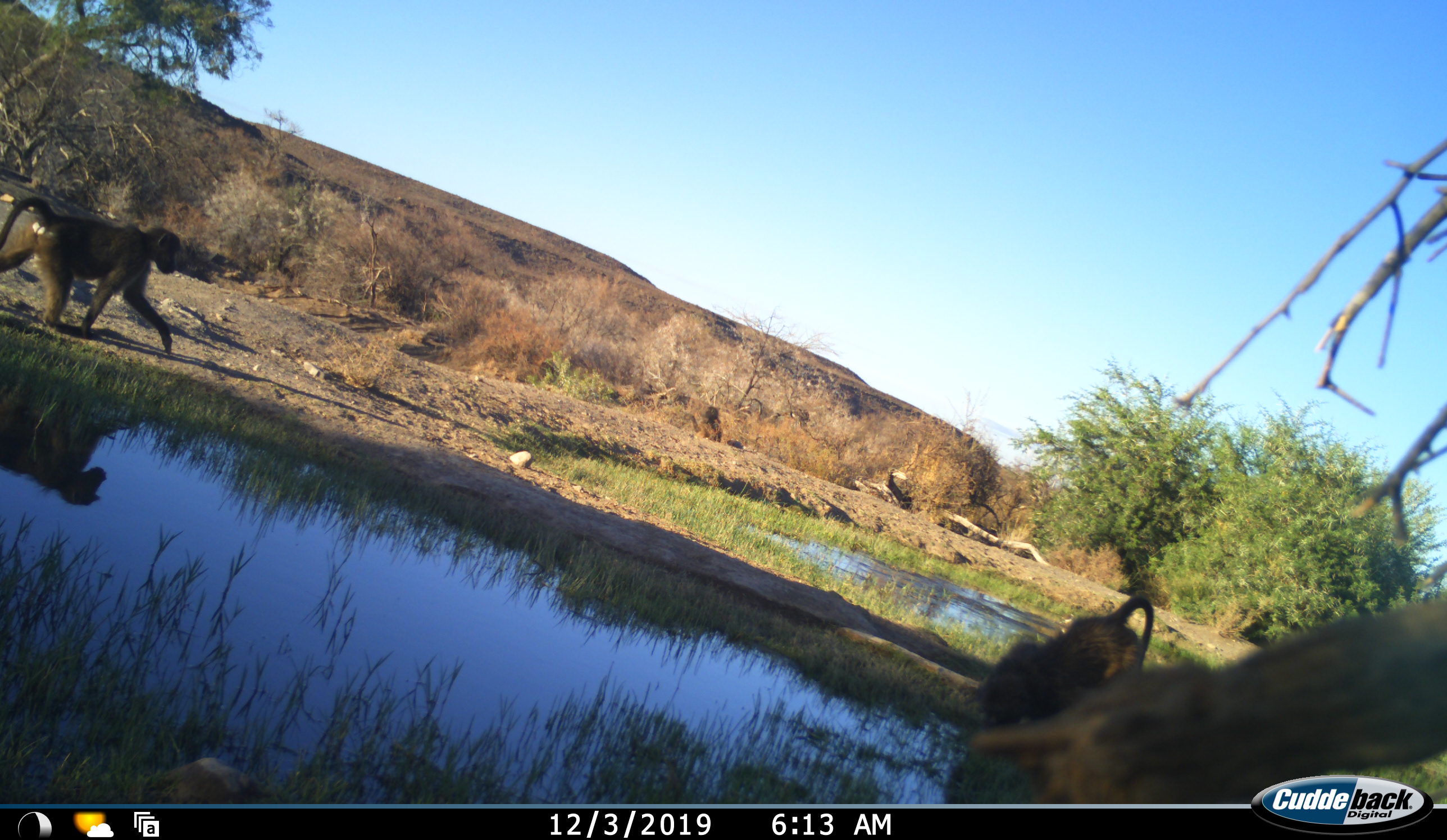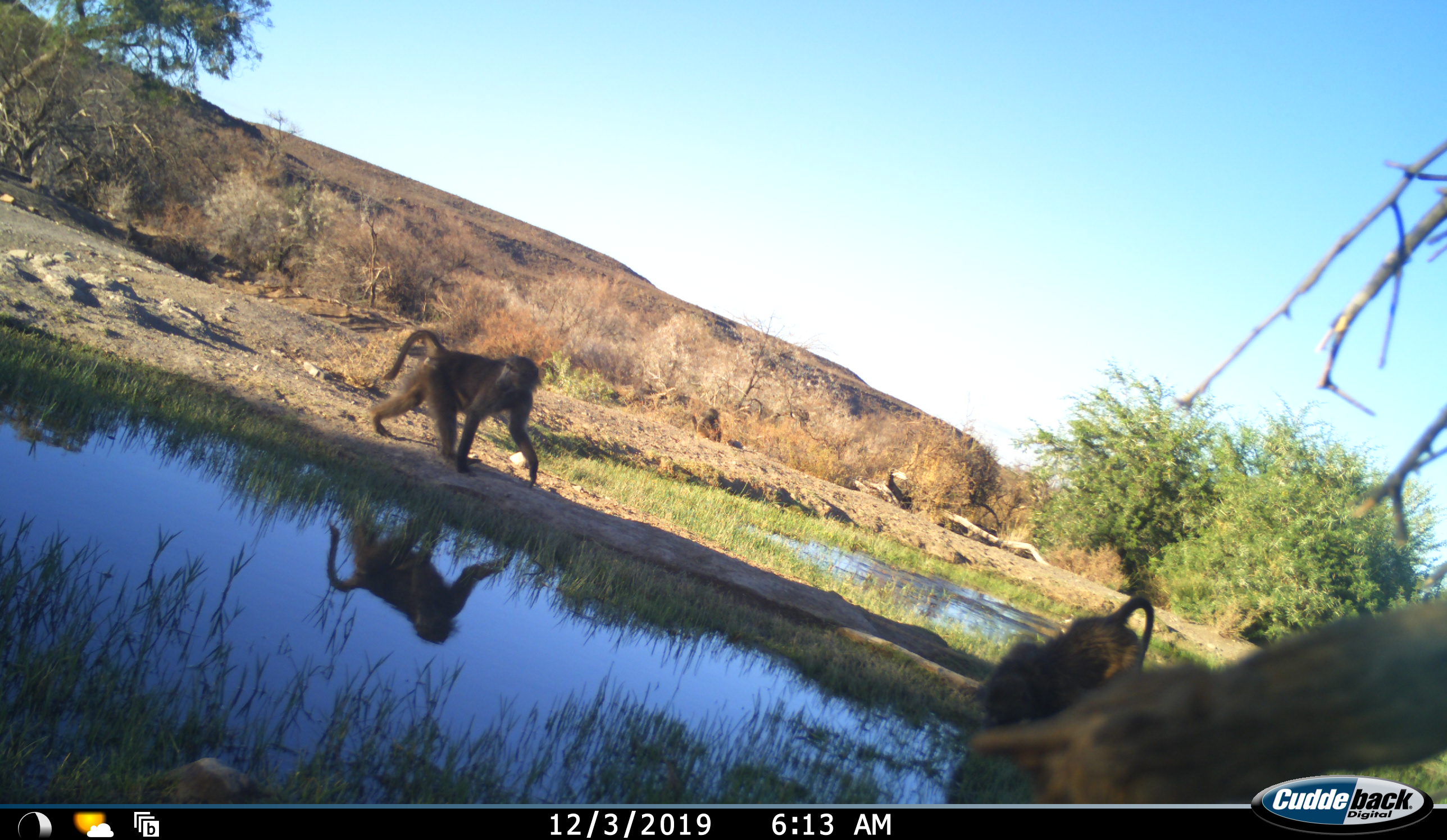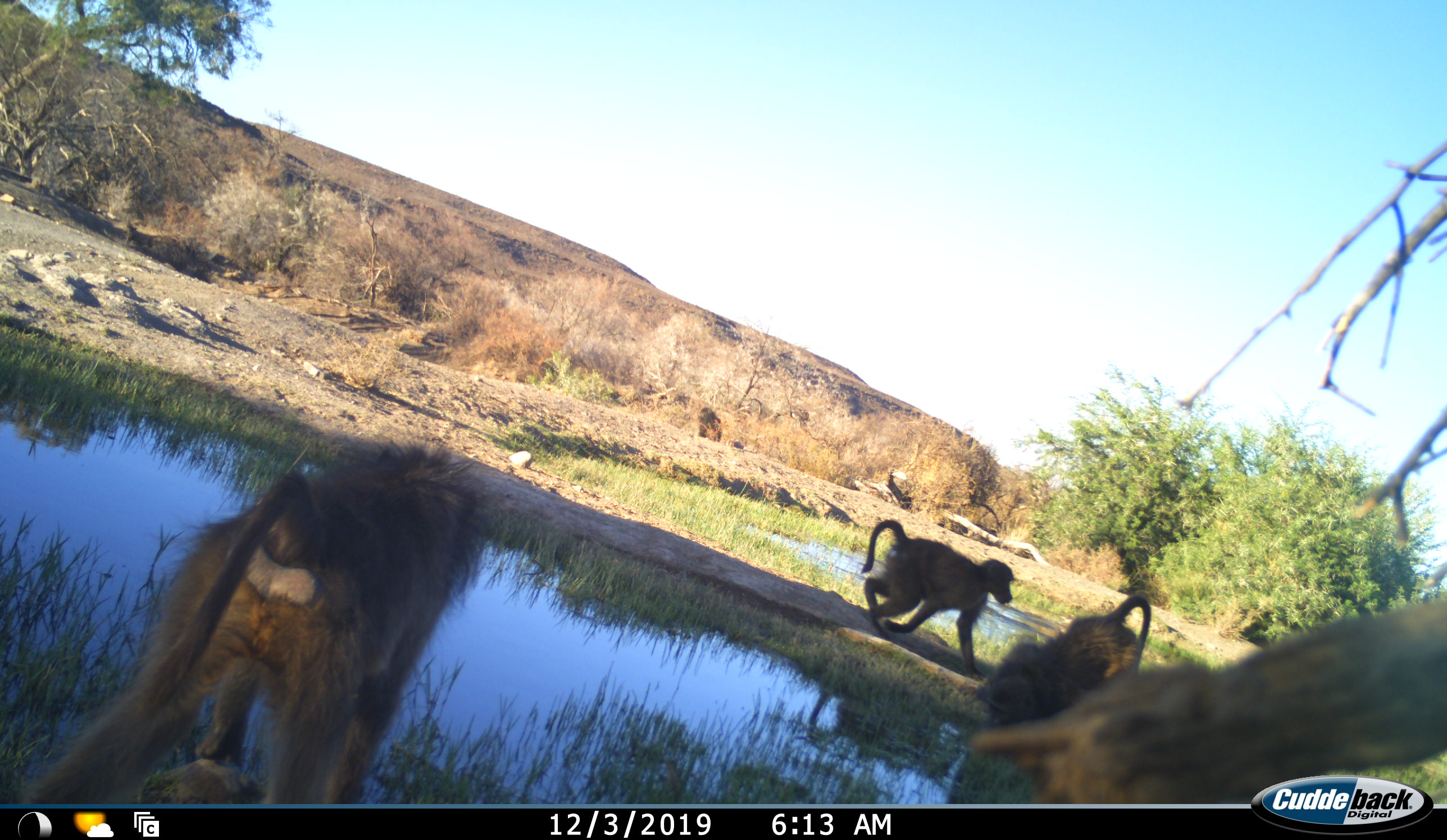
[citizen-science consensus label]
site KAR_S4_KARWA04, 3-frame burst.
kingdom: Animalia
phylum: Chordata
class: Mammalia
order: Primates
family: Cercopithecidae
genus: Papio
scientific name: Papio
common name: baboon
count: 3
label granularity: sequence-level